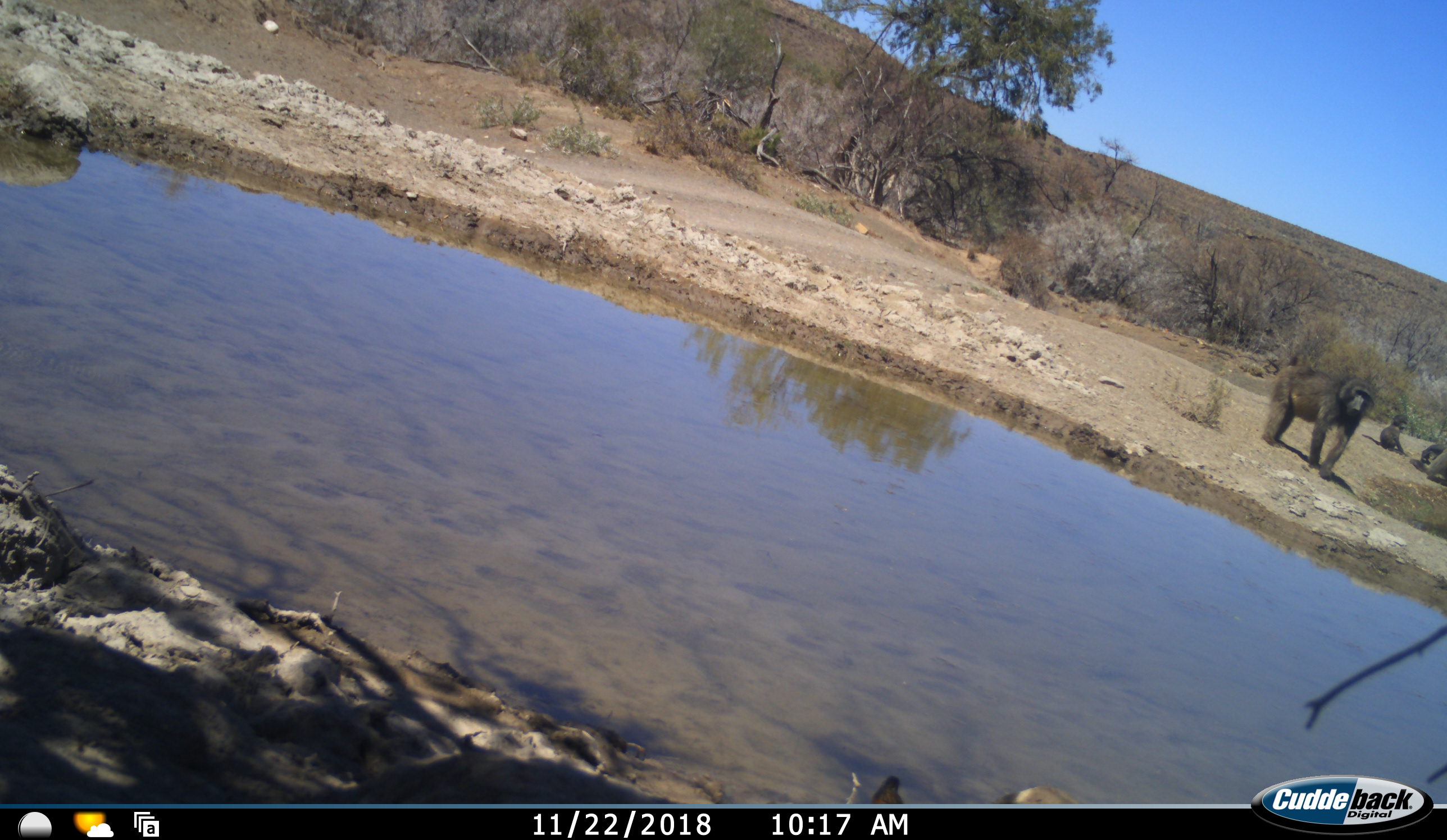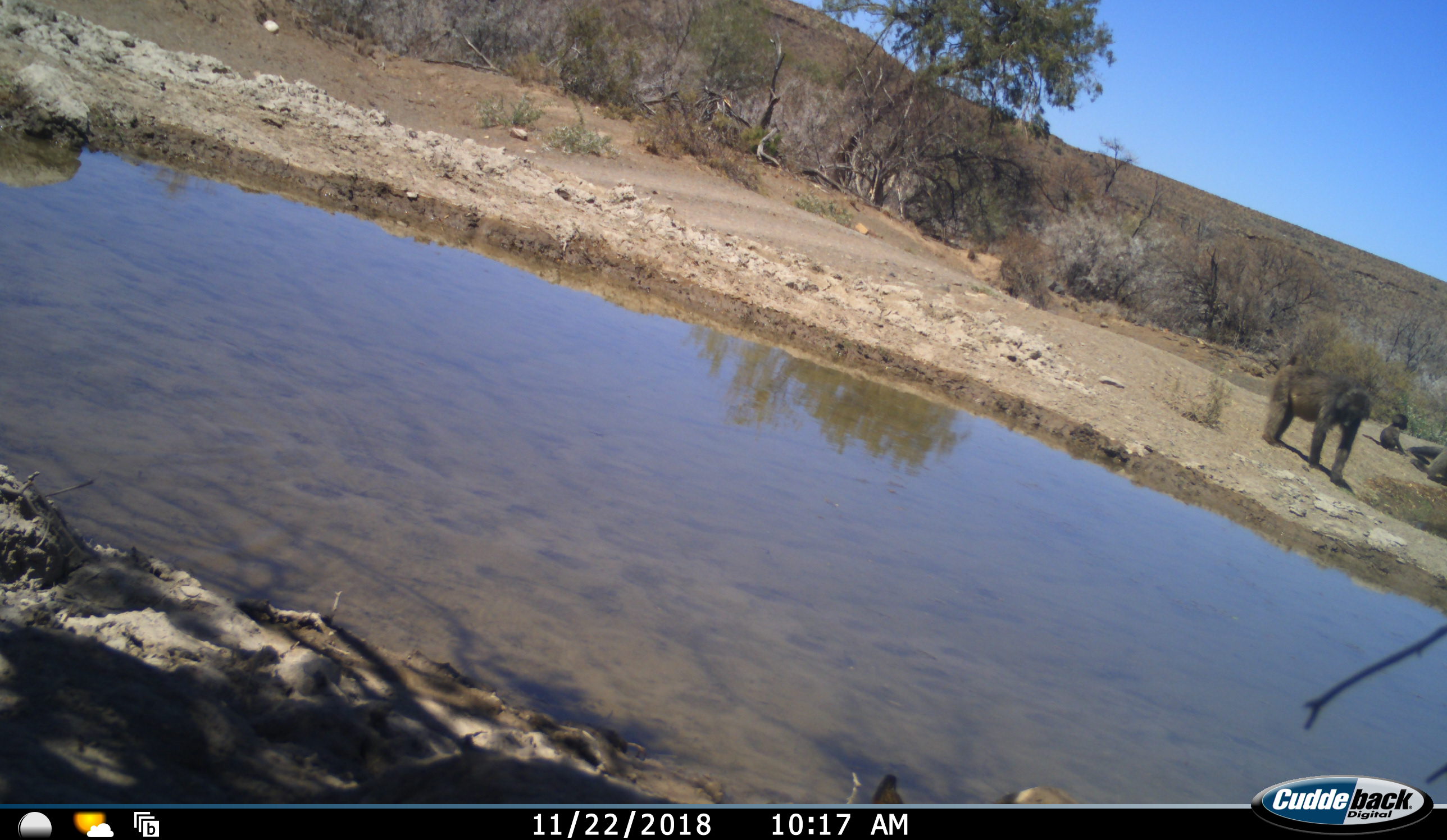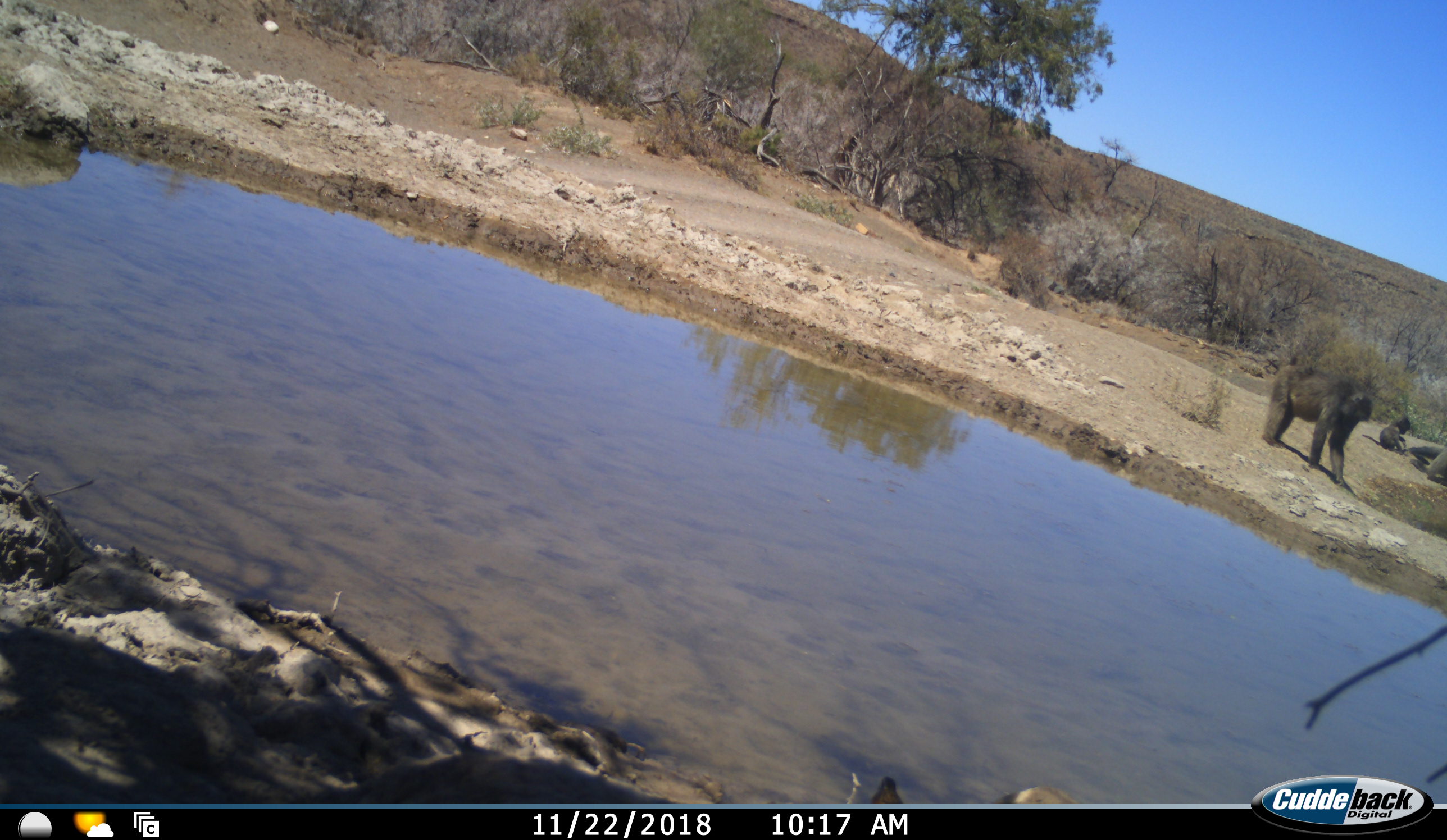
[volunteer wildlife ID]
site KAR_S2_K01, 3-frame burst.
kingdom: Animalia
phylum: Chordata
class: Mammalia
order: Primates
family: Cercopithecidae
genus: Papio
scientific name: Papio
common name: baboon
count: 3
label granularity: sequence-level